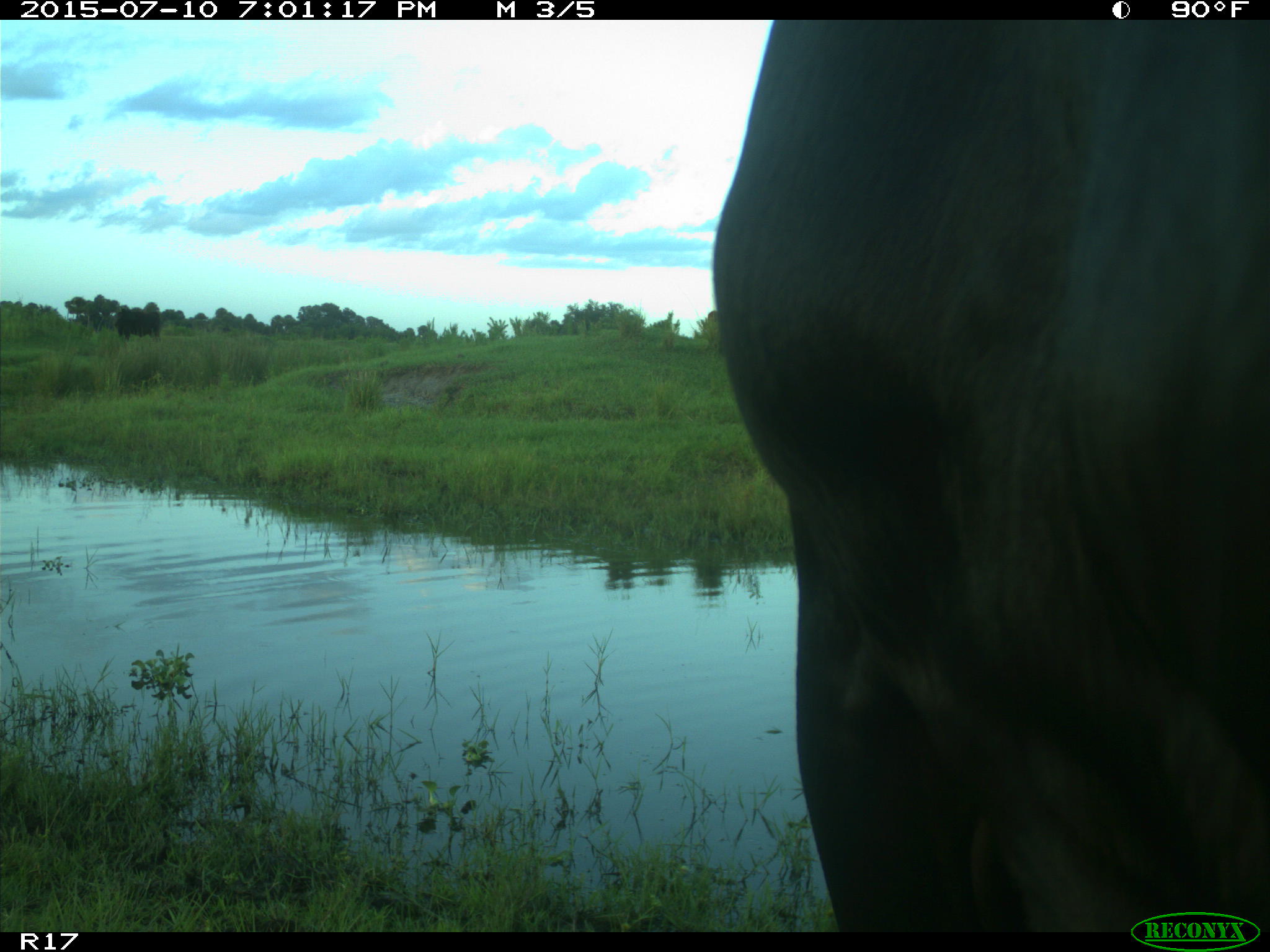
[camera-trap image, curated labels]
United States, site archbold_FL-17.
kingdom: Animalia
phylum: Chordata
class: Mammalia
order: Artiodactyla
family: Bovidae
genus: Bos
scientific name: Bos taurus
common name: domestic cow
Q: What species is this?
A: Bos taurus (domestic cow).